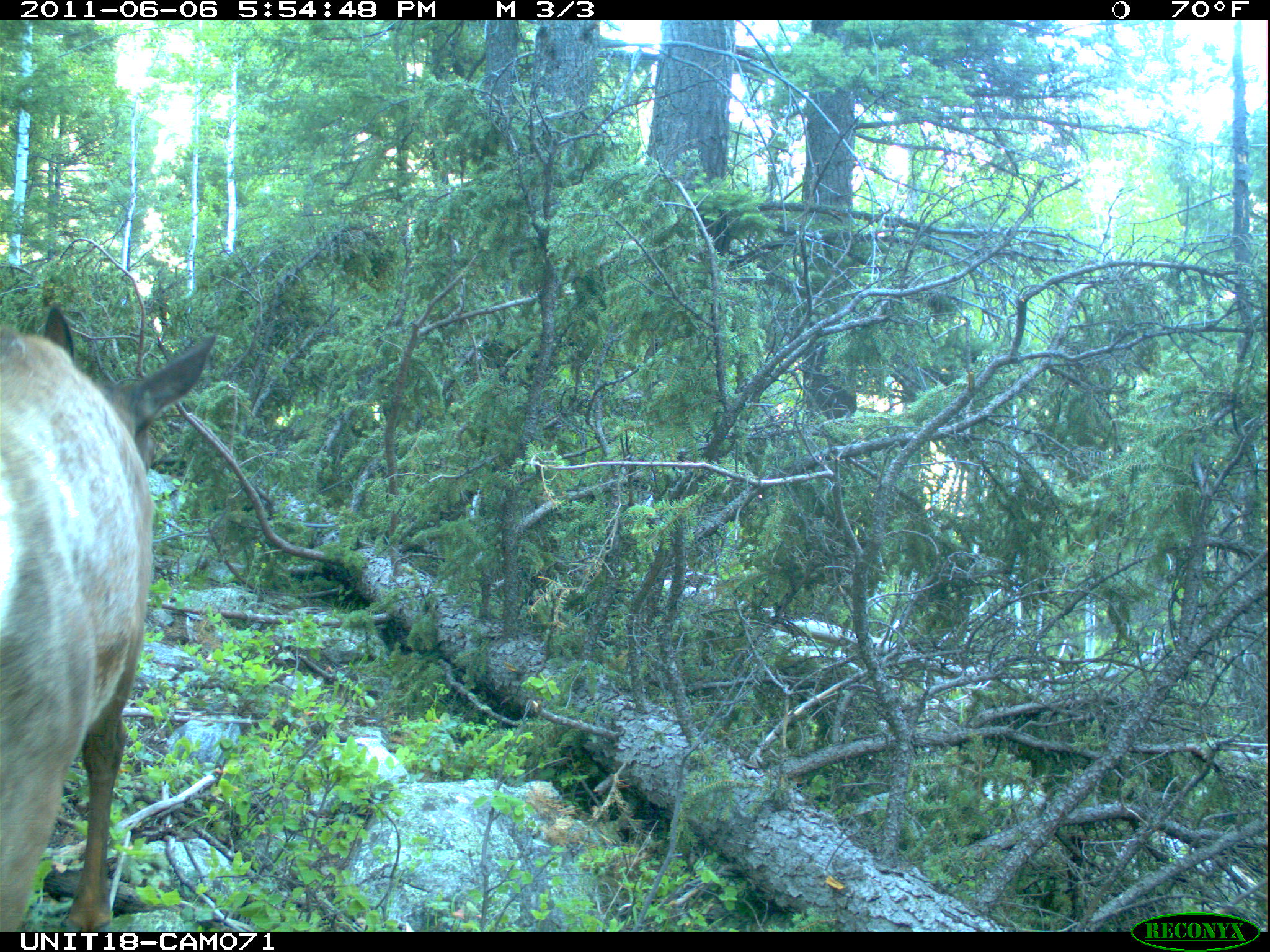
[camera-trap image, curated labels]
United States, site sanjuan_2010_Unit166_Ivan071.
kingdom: Animalia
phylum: Chordata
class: Mammalia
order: Artiodactyla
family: Cervidae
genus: Cervus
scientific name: Cervus elaphus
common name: red deer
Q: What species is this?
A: Cervus elaphus (red deer).